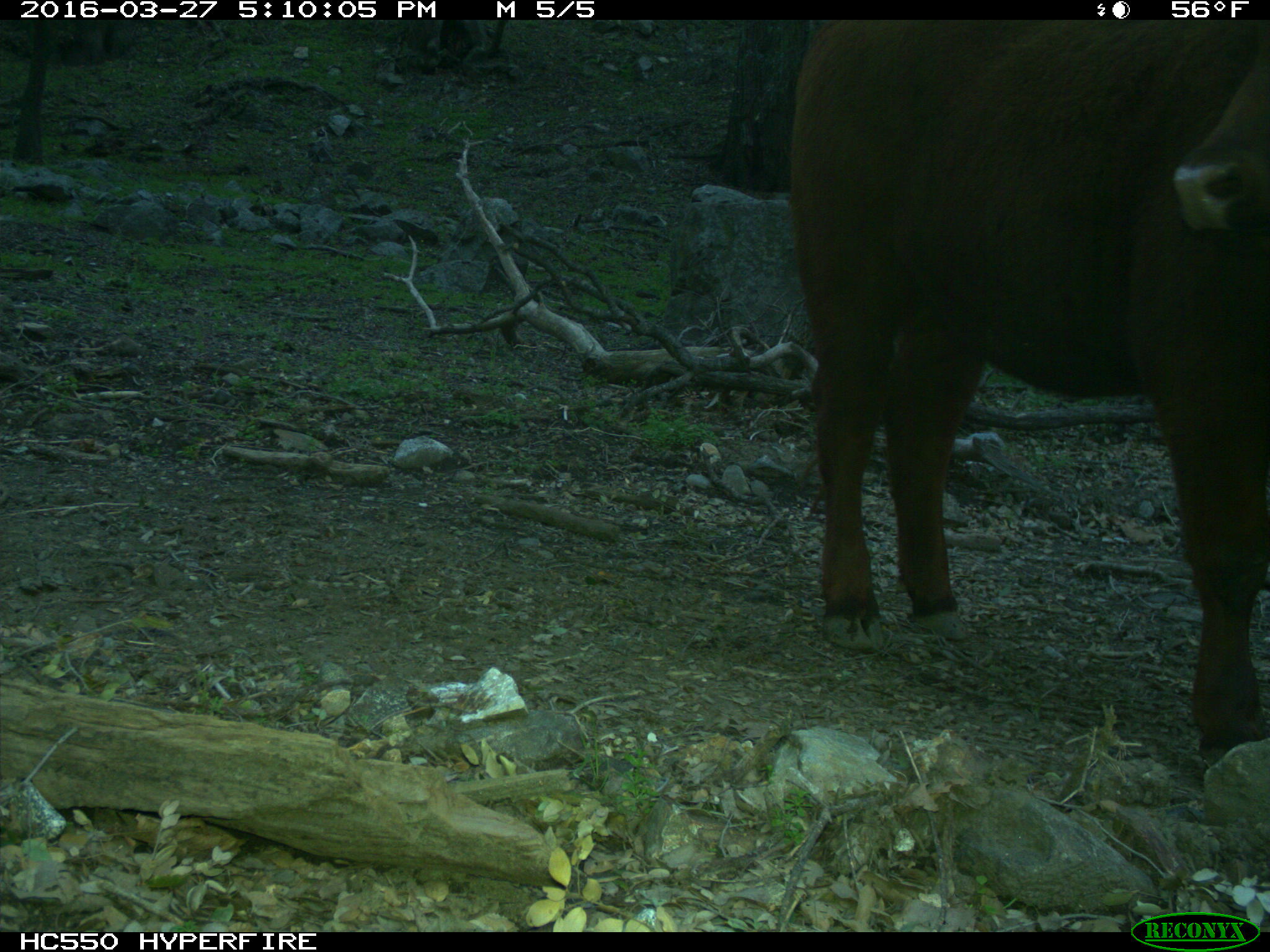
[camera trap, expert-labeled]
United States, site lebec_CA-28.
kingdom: Animalia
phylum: Chordata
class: Mammalia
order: Artiodactyla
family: Bovidae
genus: Bos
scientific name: Bos taurus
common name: domestic cow